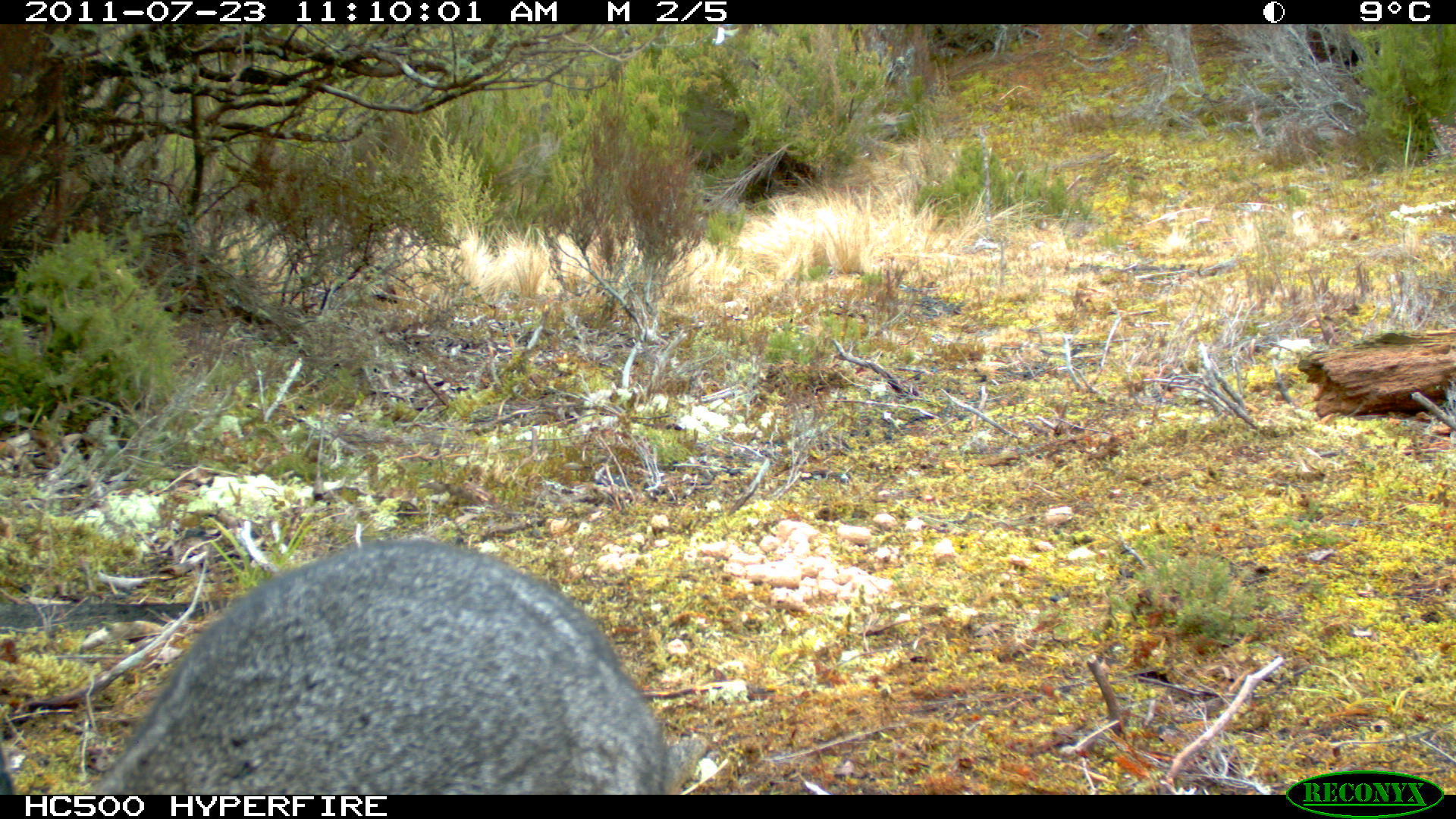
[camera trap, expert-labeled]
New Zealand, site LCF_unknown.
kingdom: Animalia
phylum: Chordata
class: Mammalia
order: Diprotodontia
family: Macropodidae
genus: Notamacropus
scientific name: Notamacropus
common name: wallaby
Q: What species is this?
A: Wallaby (Notamacropus).